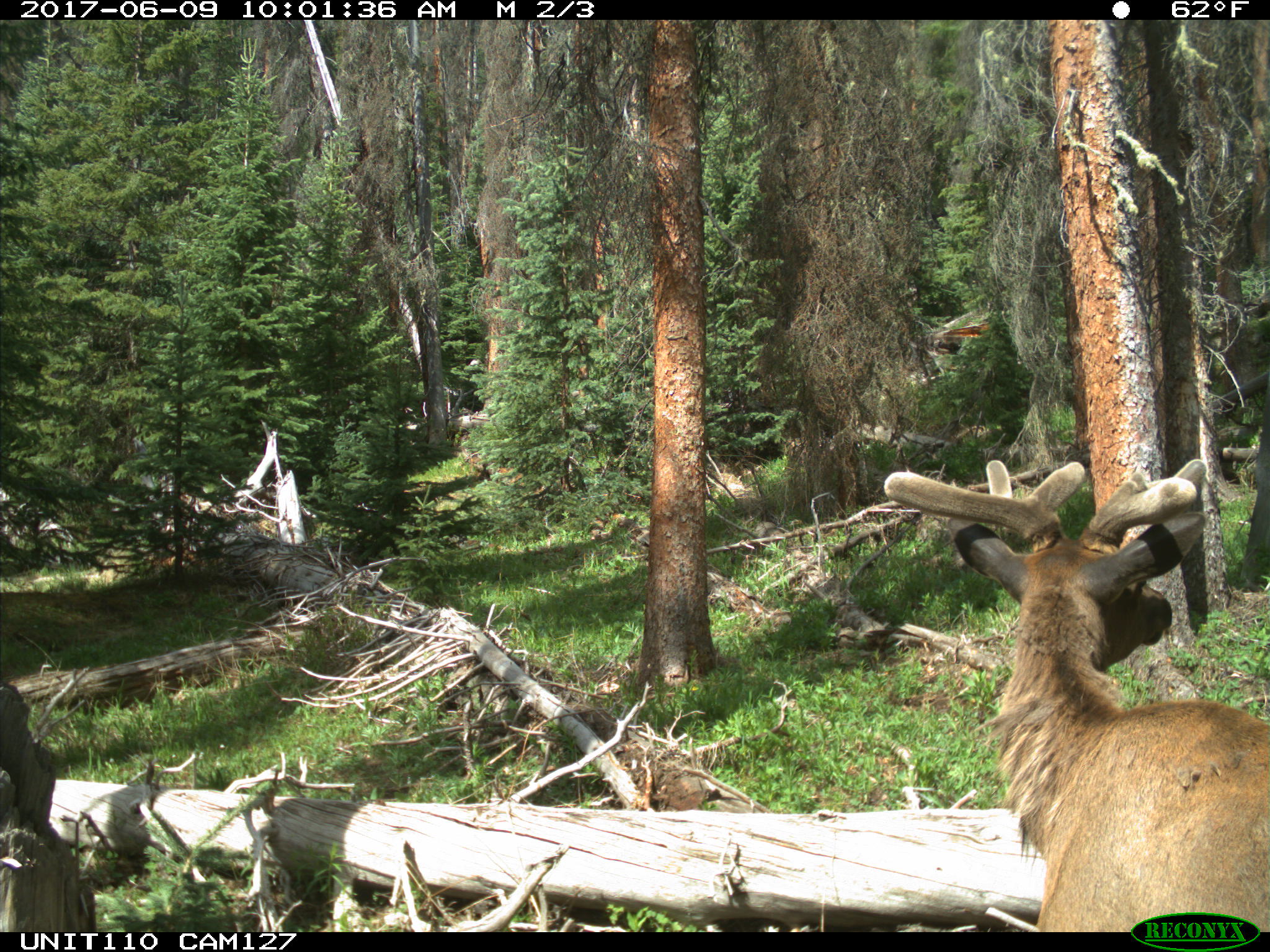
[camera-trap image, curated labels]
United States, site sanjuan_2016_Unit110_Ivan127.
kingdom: Animalia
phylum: Chordata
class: Mammalia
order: Artiodactyla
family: Cervidae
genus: Cervus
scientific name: Cervus elaphus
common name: red deer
Cervus elaphus (red deer).